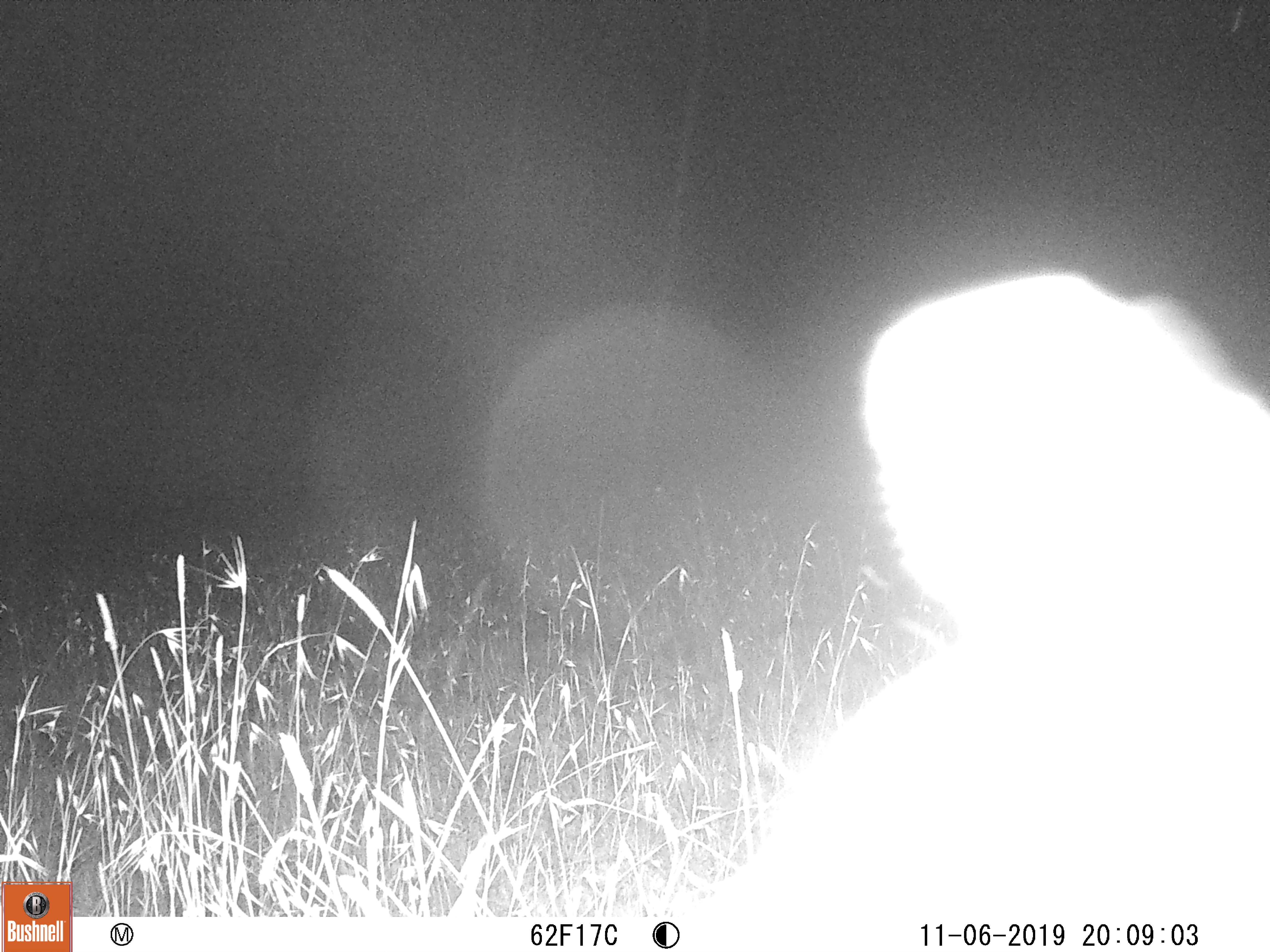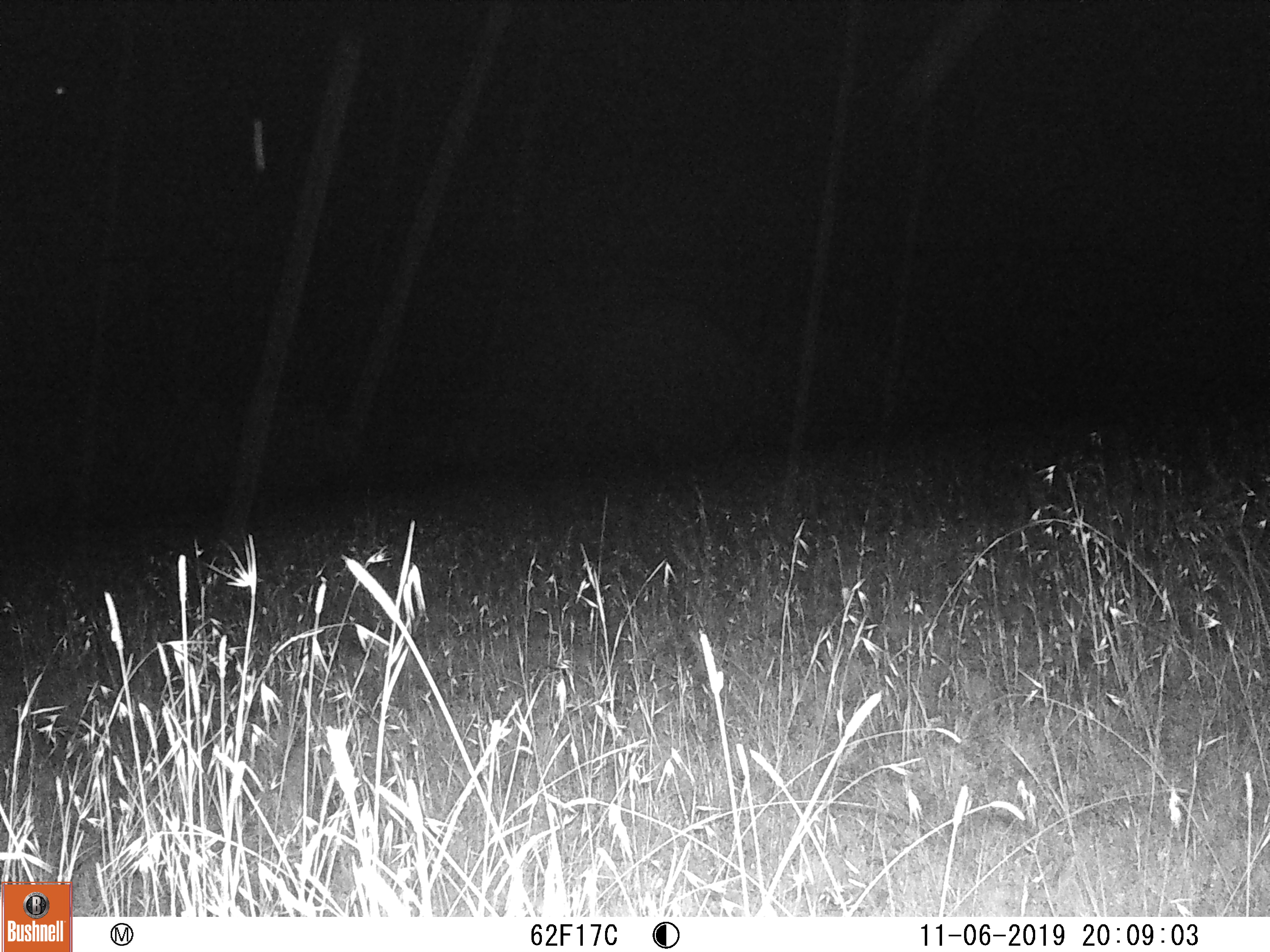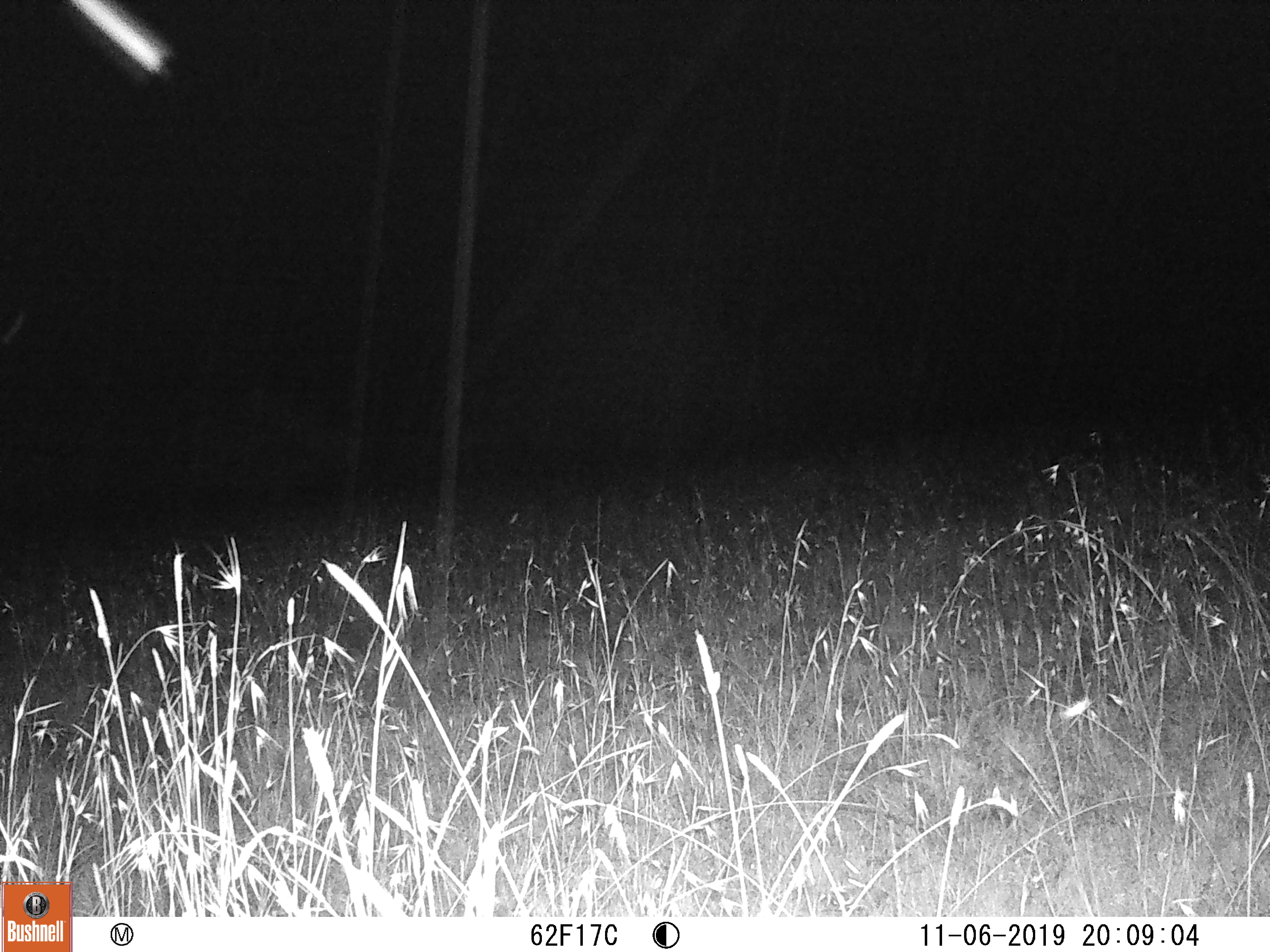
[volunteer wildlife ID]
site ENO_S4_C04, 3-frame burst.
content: unidentified animal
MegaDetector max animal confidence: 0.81